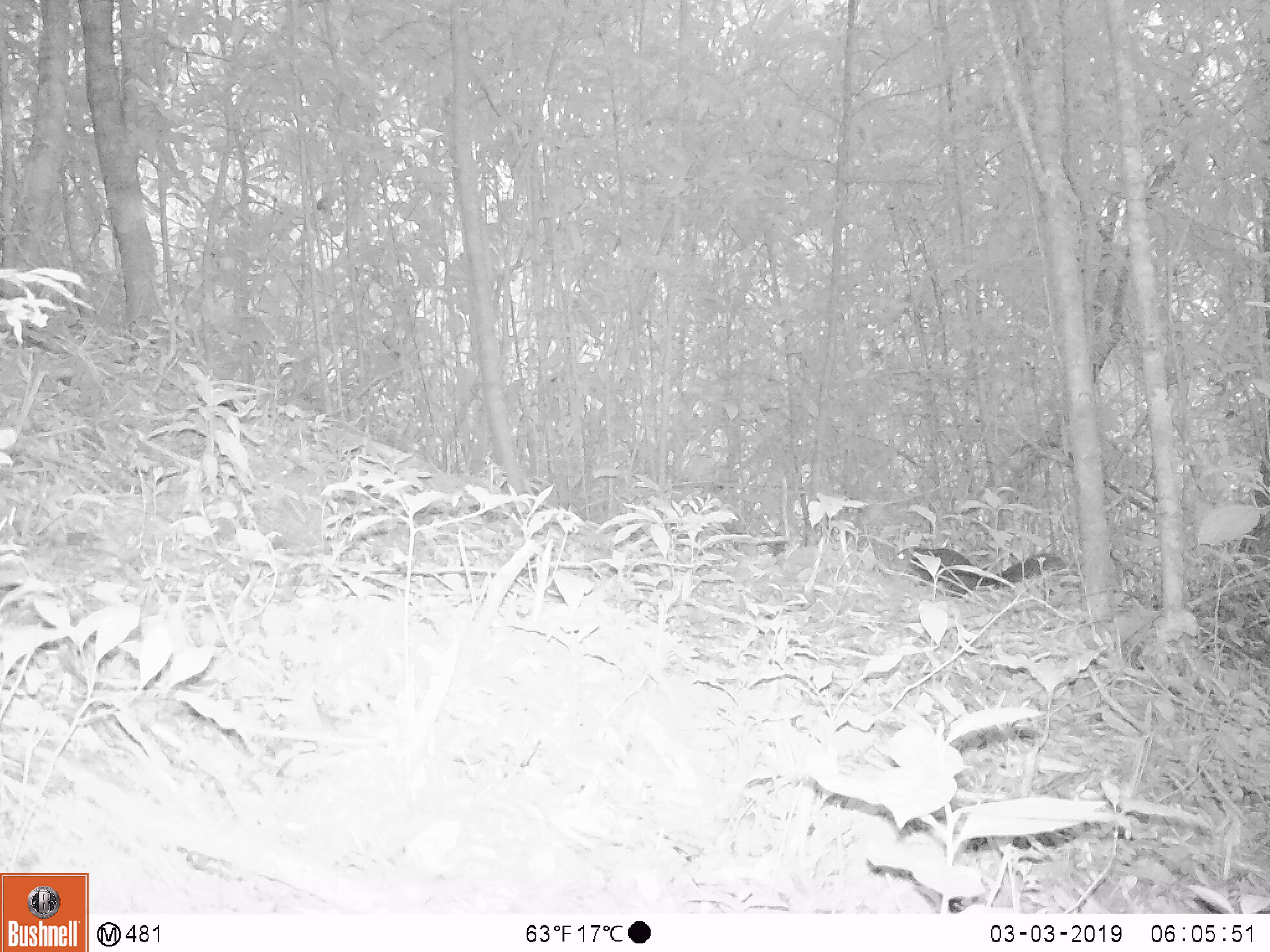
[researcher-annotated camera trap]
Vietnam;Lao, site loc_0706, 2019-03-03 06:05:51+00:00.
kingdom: Animalia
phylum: Chordata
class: Mammalia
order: Rodentia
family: Sciuridae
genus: Dremomys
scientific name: Dremomys rufigenis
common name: red-cheeked squirrel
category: red cheeked squirrel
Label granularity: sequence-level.